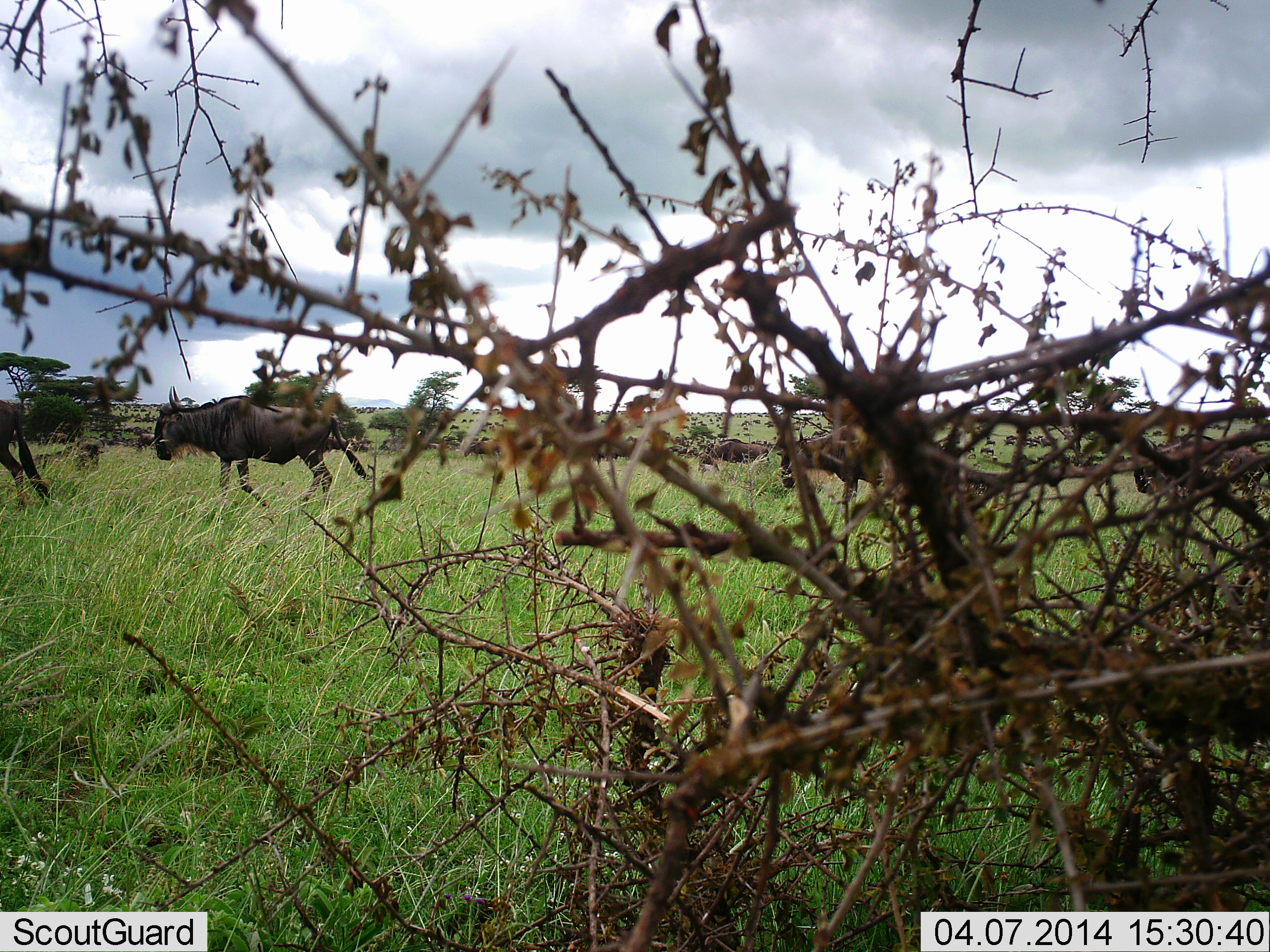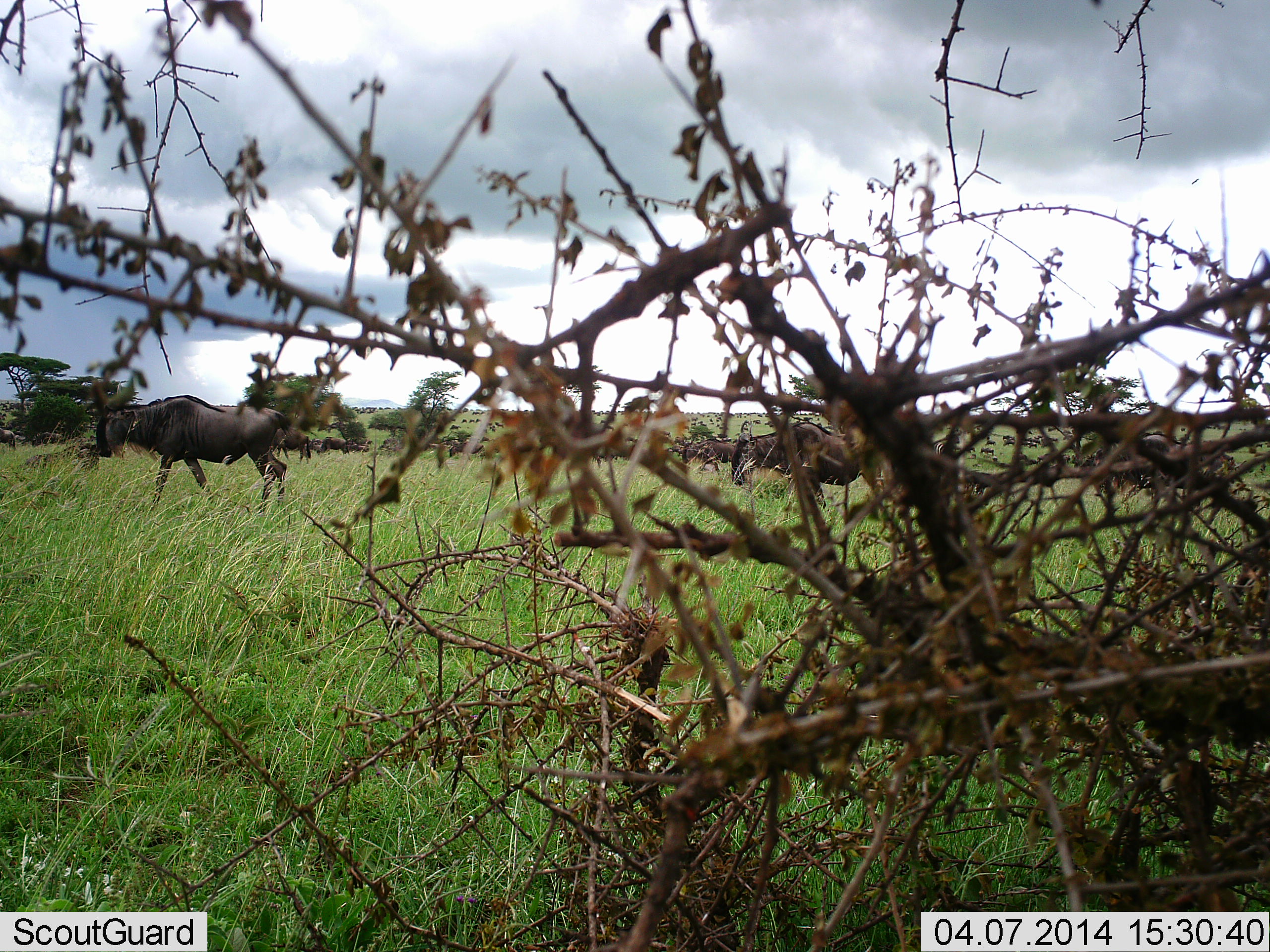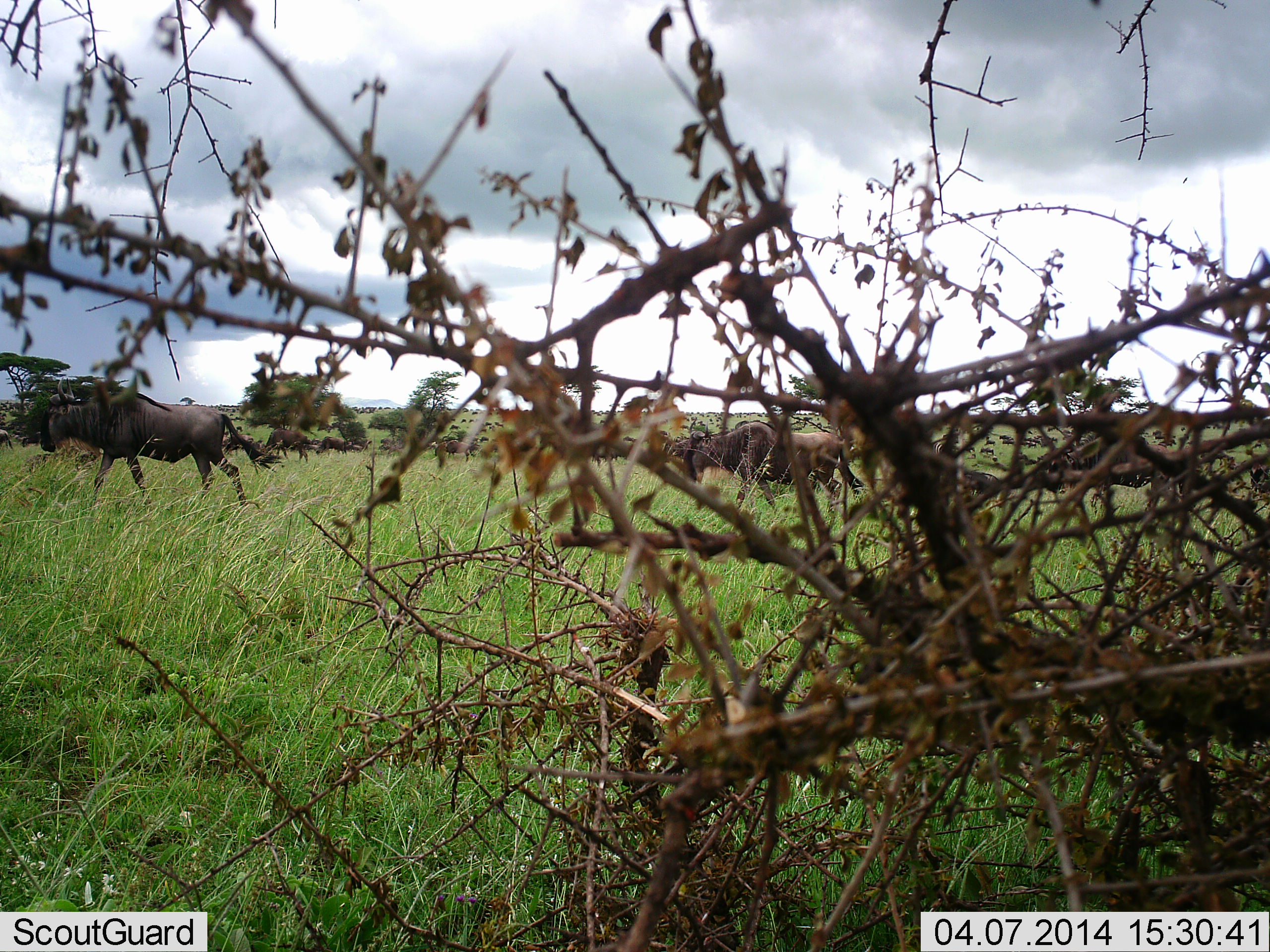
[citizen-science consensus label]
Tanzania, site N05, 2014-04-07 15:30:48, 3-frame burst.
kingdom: Animalia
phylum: Chordata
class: Mammalia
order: Artiodactyla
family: Bovidae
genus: Connochaetes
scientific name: Connochaetes taurinus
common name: blue wildebeest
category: wildebeest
Wildebeest (blue wildebeest) (Connochaetes taurinus), count 11-50. Behavior (volunteer vote fractions): standing 20%, resting 0%, moving 100%, interacting 0%. Young present (vote fraction): 10%. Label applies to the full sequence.